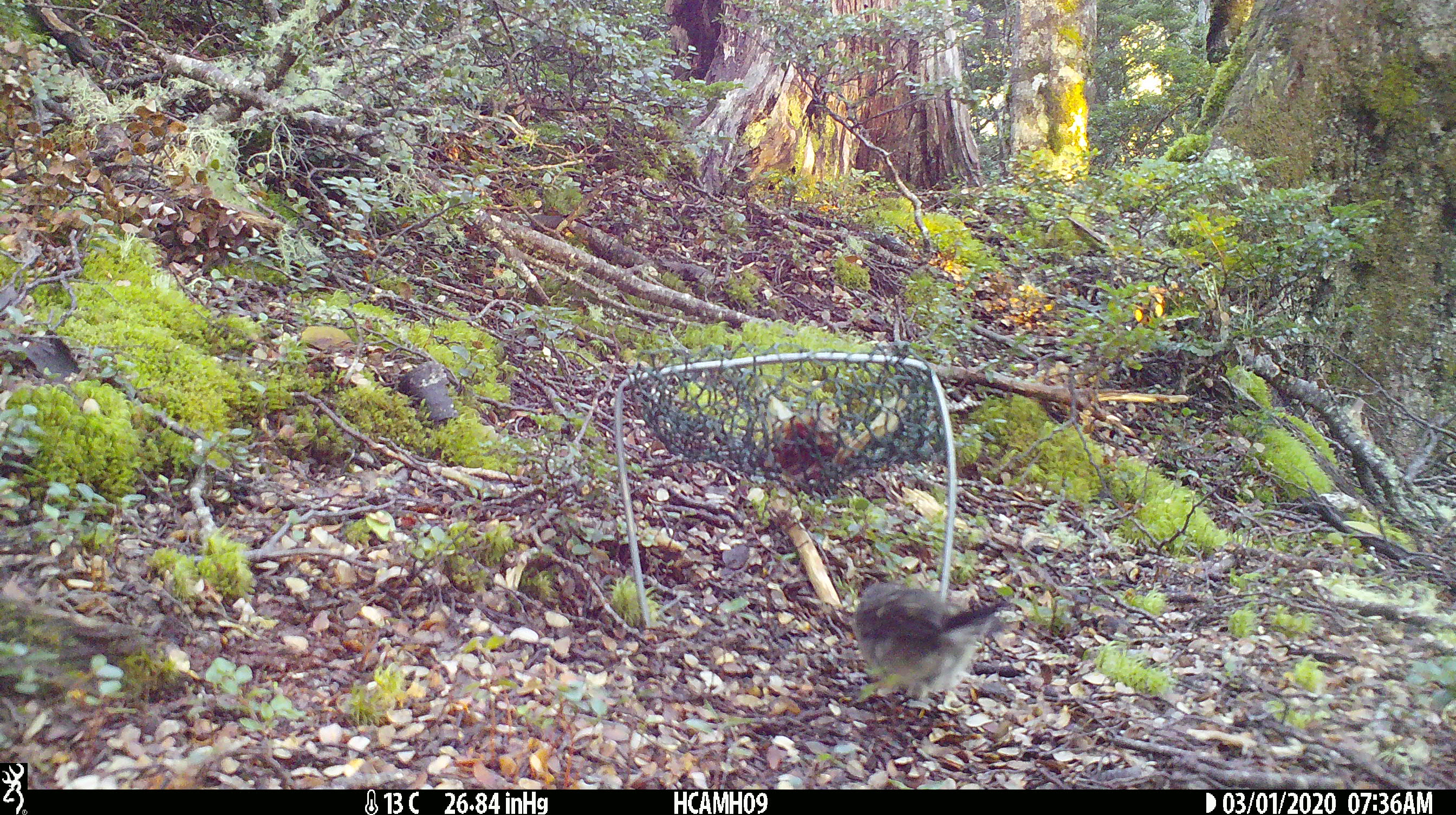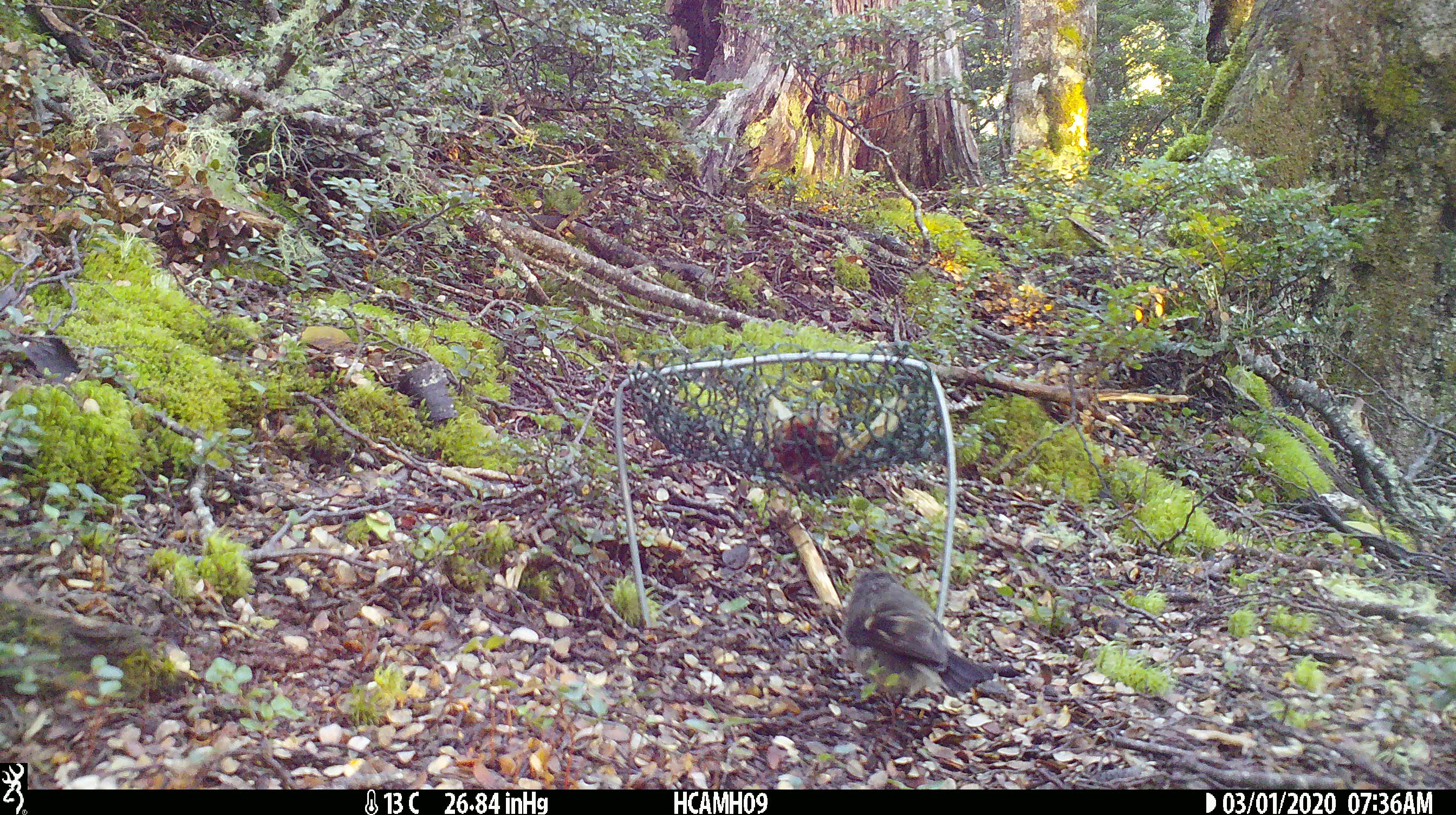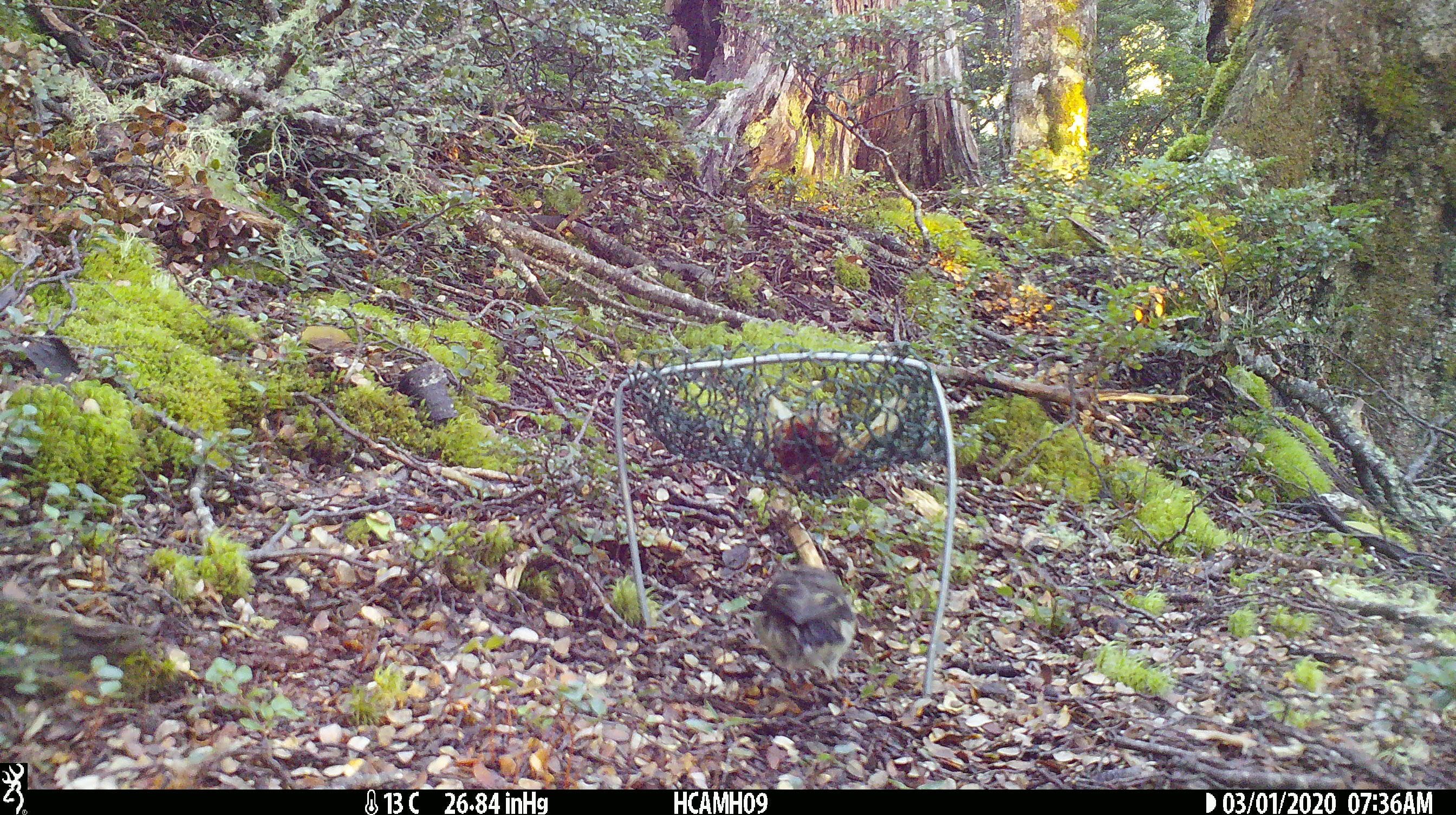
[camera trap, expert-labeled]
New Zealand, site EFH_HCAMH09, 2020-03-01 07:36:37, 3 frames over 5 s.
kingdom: Animalia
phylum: Chordata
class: Aves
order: Passeriformes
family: Petroicidae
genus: Petroica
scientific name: Petroica macrocephala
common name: tomtit